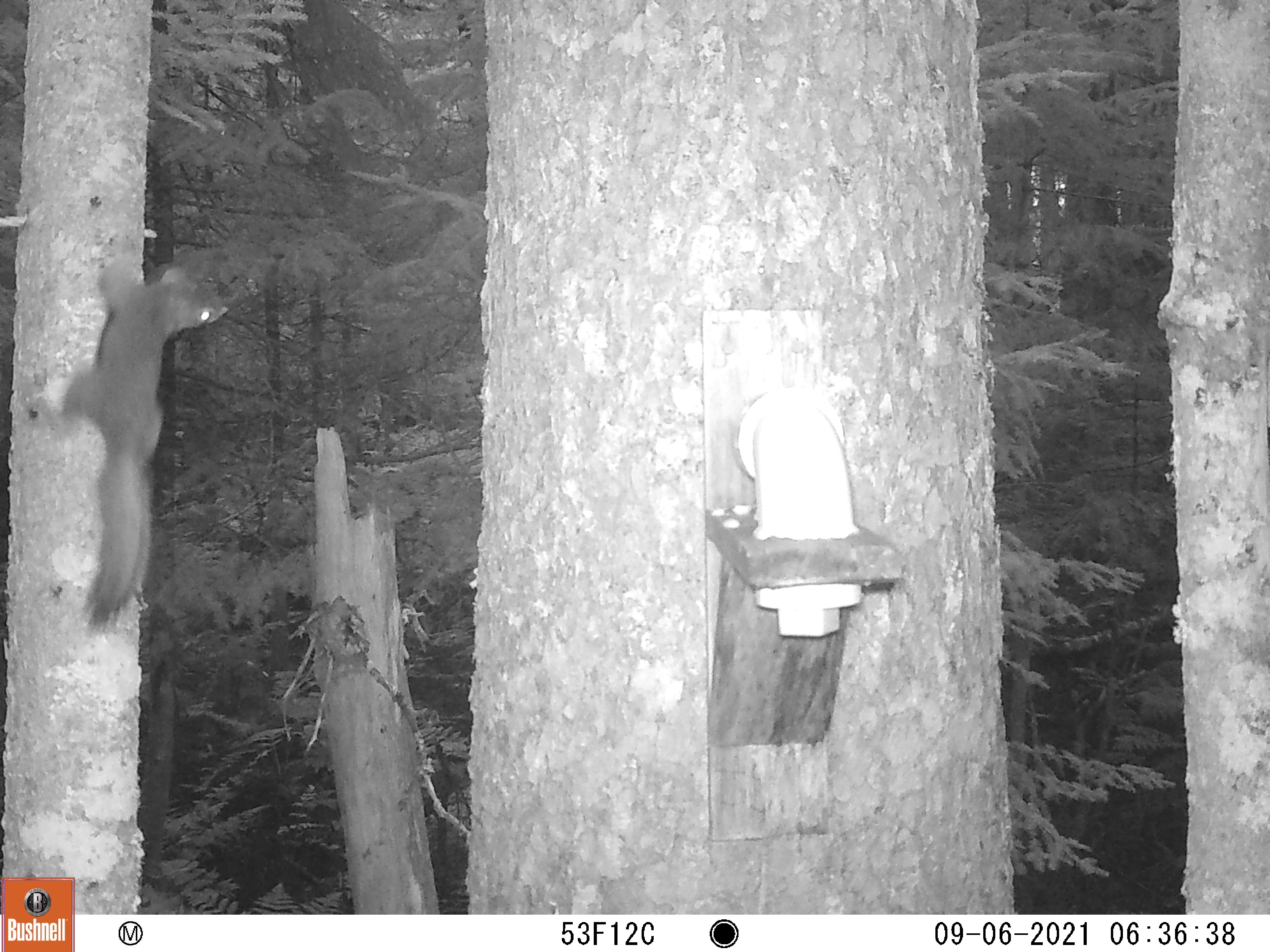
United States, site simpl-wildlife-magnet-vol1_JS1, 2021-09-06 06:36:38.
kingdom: Animalia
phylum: Chordata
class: Mammalia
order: Rodentia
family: Sciuridae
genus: Tamiasciurus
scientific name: Tamiasciurus hudsonicus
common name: red squirrel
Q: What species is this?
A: Red squirrel (Tamiasciurus hudsonicus).